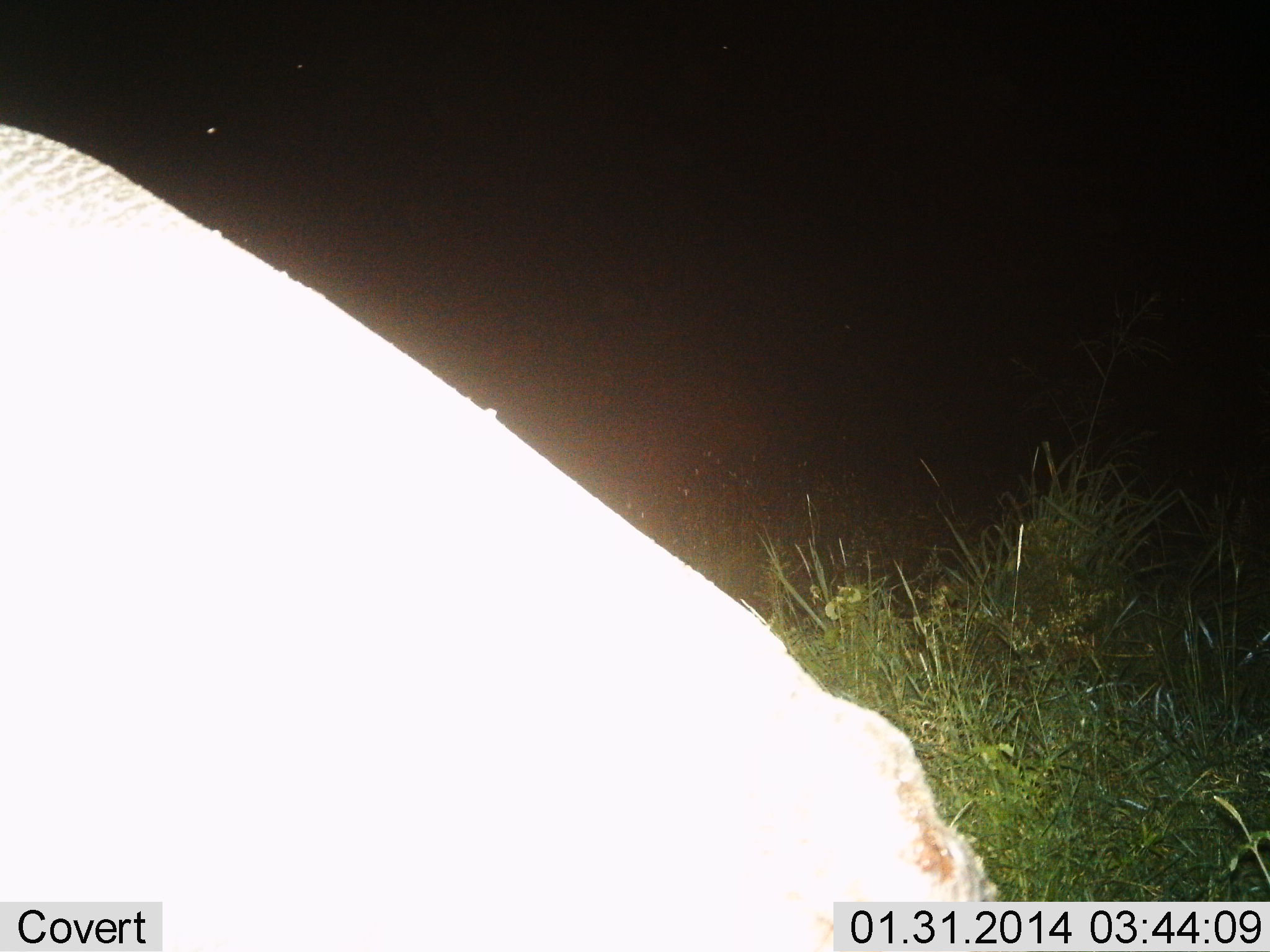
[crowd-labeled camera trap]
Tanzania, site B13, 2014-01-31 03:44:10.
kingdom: Animalia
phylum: Chordata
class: Mammalia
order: Artiodactyla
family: Hippopotamidae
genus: Hippopotamus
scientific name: Hippopotamus amphibius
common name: hippopotamus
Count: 1.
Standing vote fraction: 80%.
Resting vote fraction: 0%.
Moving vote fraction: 0%.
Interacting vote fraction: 0%.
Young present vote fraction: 0%.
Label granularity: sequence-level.